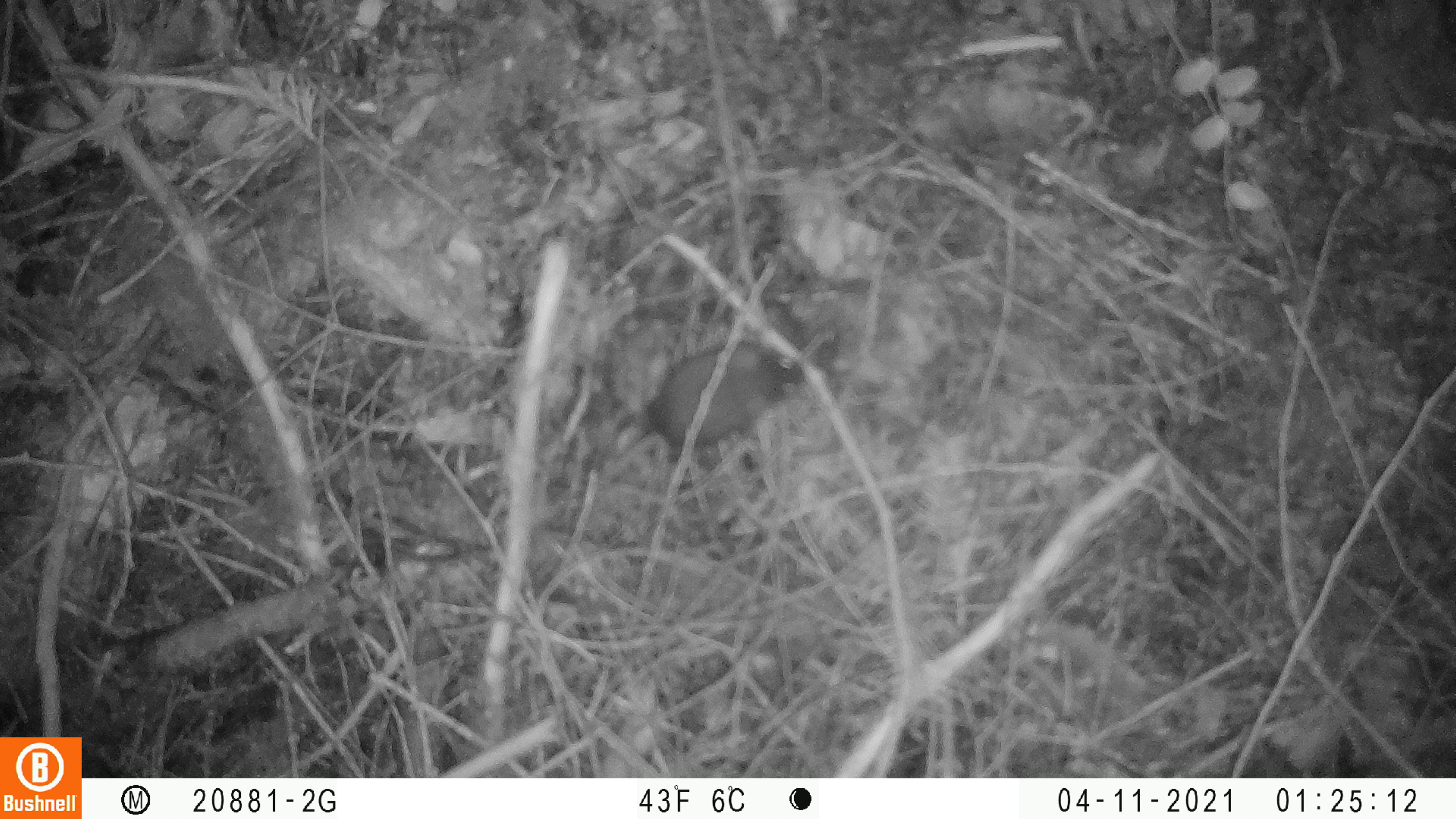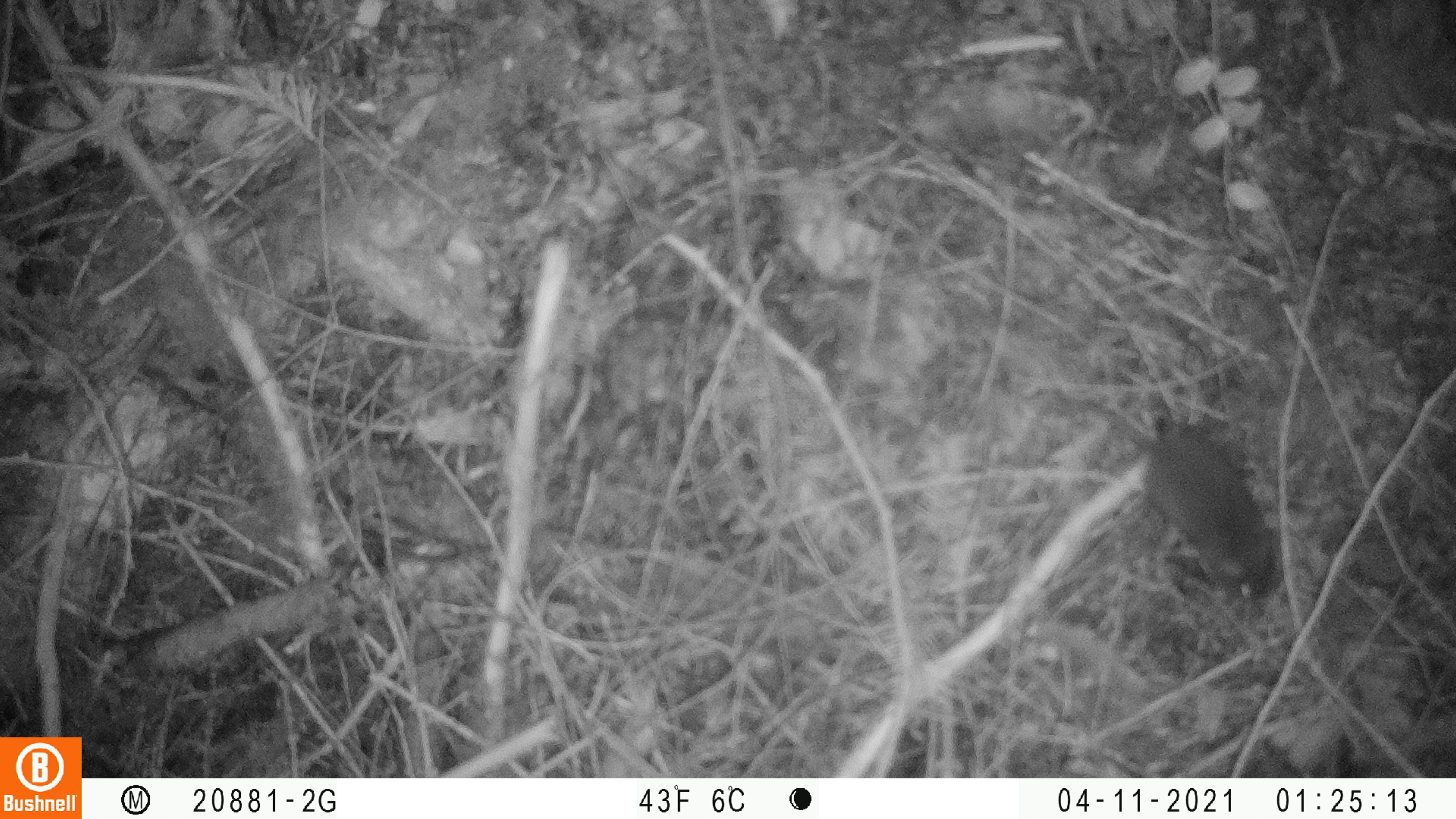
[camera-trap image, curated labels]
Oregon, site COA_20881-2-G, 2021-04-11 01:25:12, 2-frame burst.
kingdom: Animalia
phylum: Chordata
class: Mammalia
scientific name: Mammalia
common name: small mammal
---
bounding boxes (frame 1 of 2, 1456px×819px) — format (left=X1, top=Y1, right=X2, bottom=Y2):
small mammal: (left=557, top=314, right=858, bottom=493)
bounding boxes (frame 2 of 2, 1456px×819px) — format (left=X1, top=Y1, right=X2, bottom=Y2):
small mammal: (left=1040, top=350, right=1315, bottom=629)